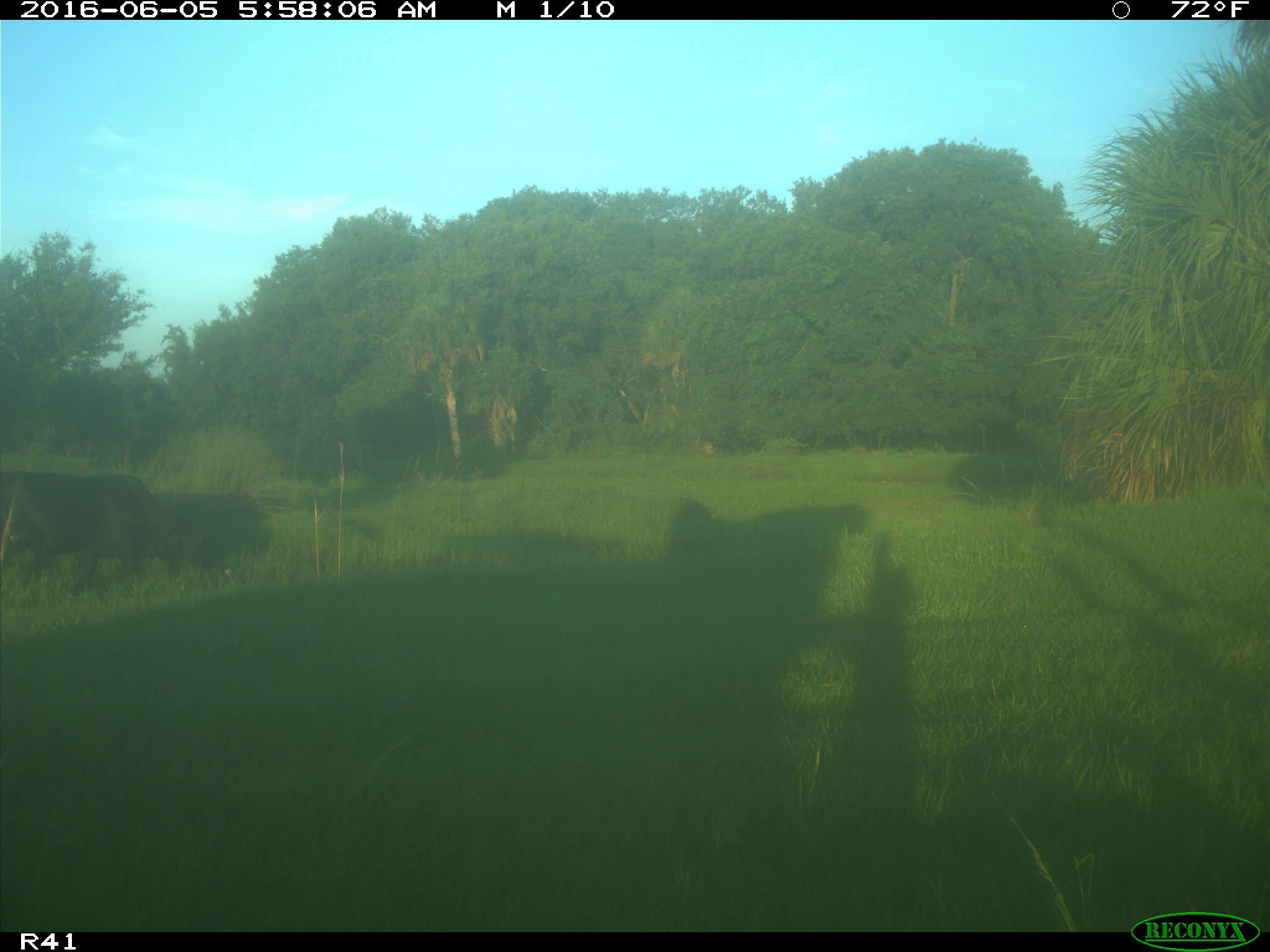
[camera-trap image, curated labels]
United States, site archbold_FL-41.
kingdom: Animalia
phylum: Chordata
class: Mammalia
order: Artiodactyla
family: Bovidae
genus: Bos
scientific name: Bos taurus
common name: domestic cow